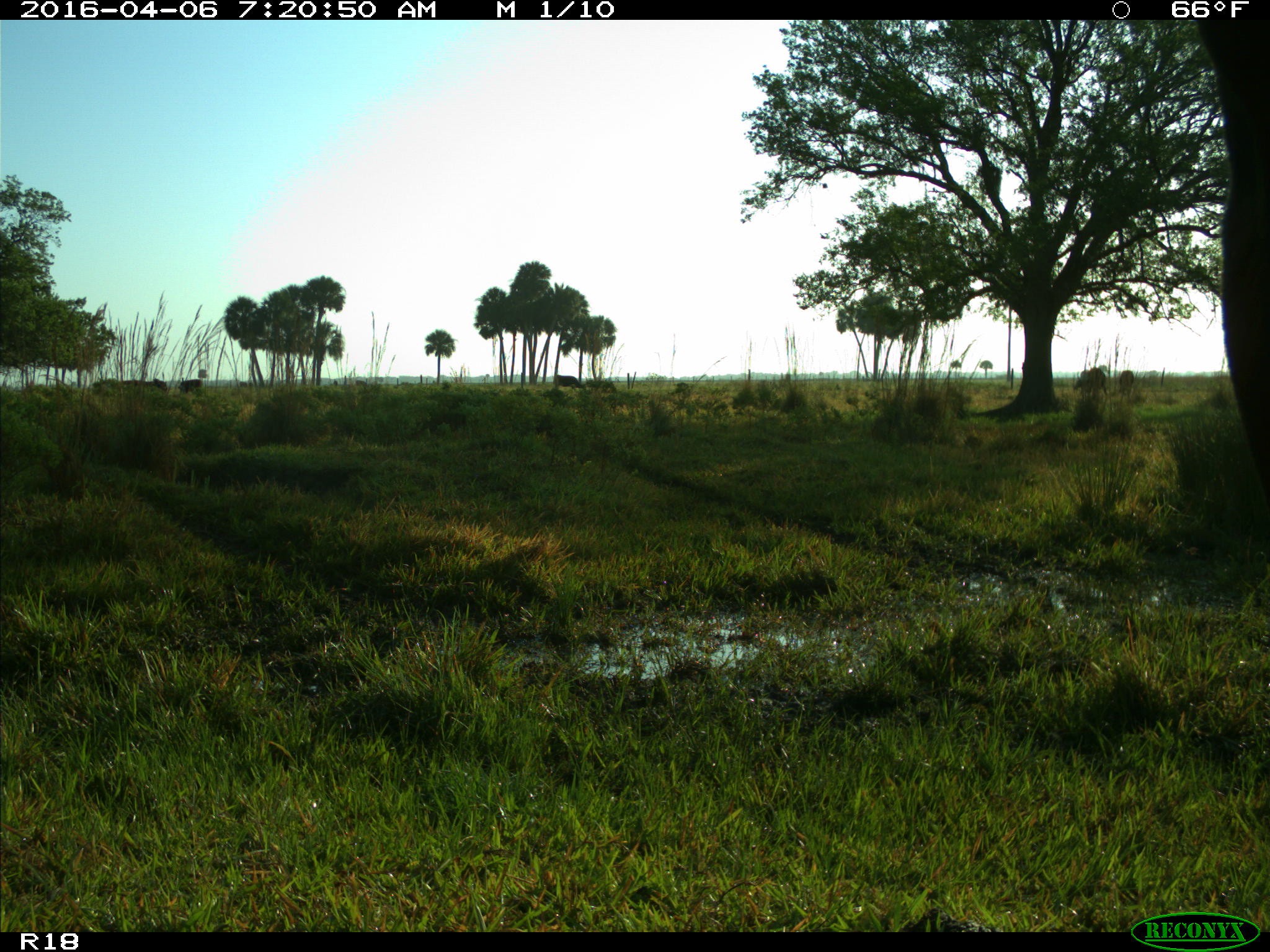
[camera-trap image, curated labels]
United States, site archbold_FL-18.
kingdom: Animalia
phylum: Chordata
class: Mammalia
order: Artiodactyla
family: Bovidae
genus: Bos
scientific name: Bos taurus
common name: domestic cow